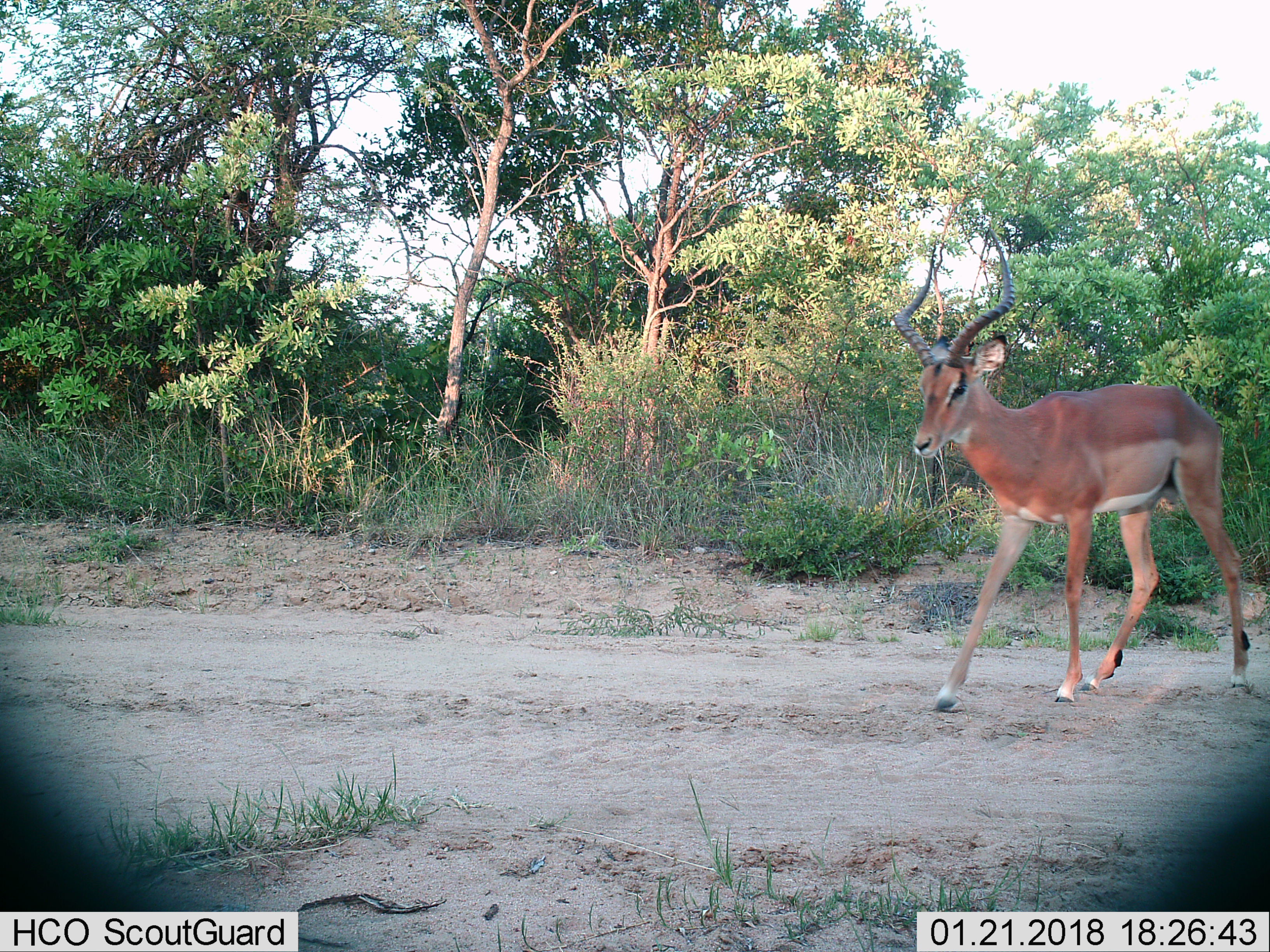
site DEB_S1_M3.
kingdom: Animalia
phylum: Chordata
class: Mammalia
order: Artiodactyla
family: Bovidae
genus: Aepyceros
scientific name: Aepyceros melampus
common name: impala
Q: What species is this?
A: Impala (Aepyceros melampus).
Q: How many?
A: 1.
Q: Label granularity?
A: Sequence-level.